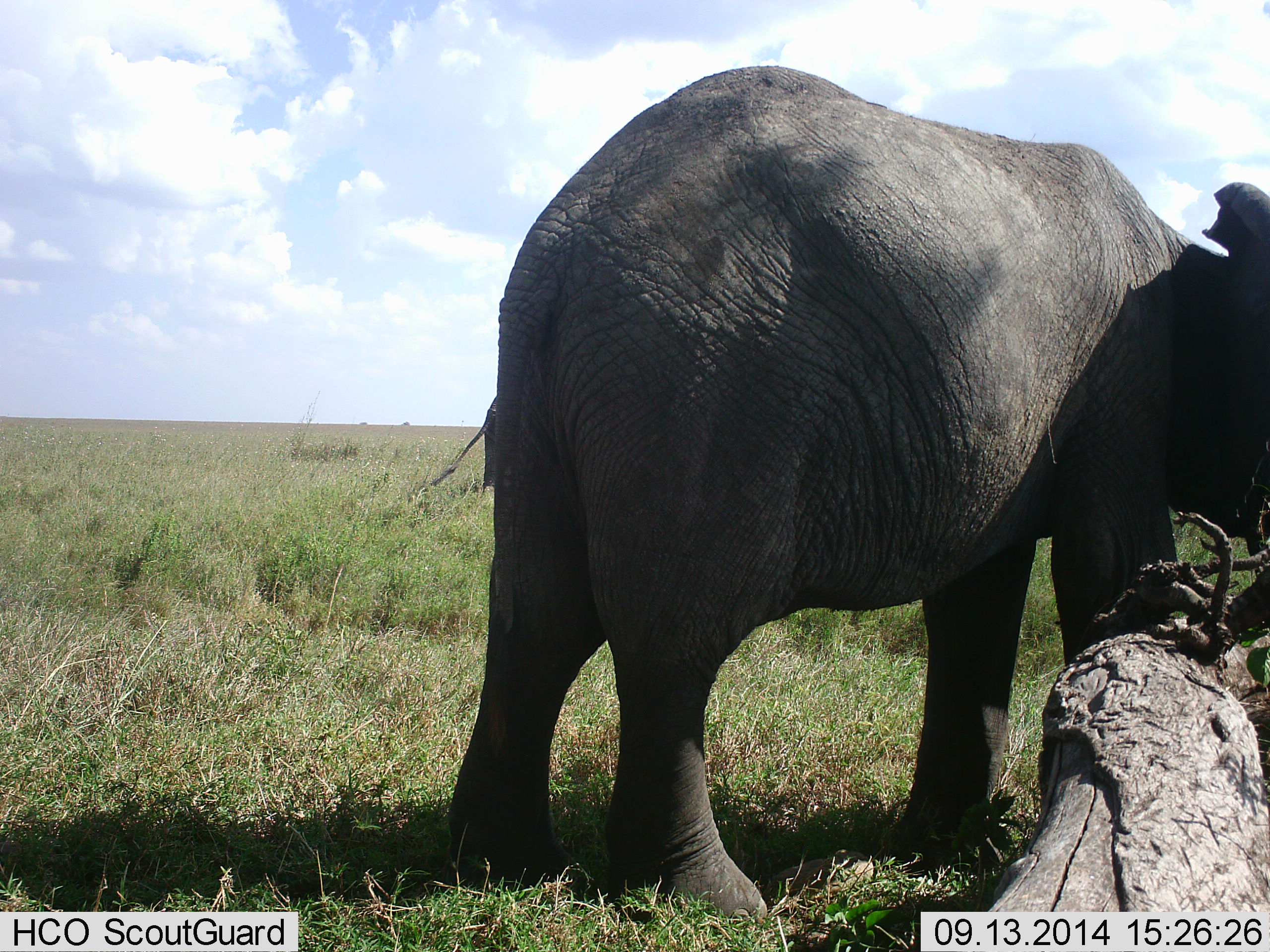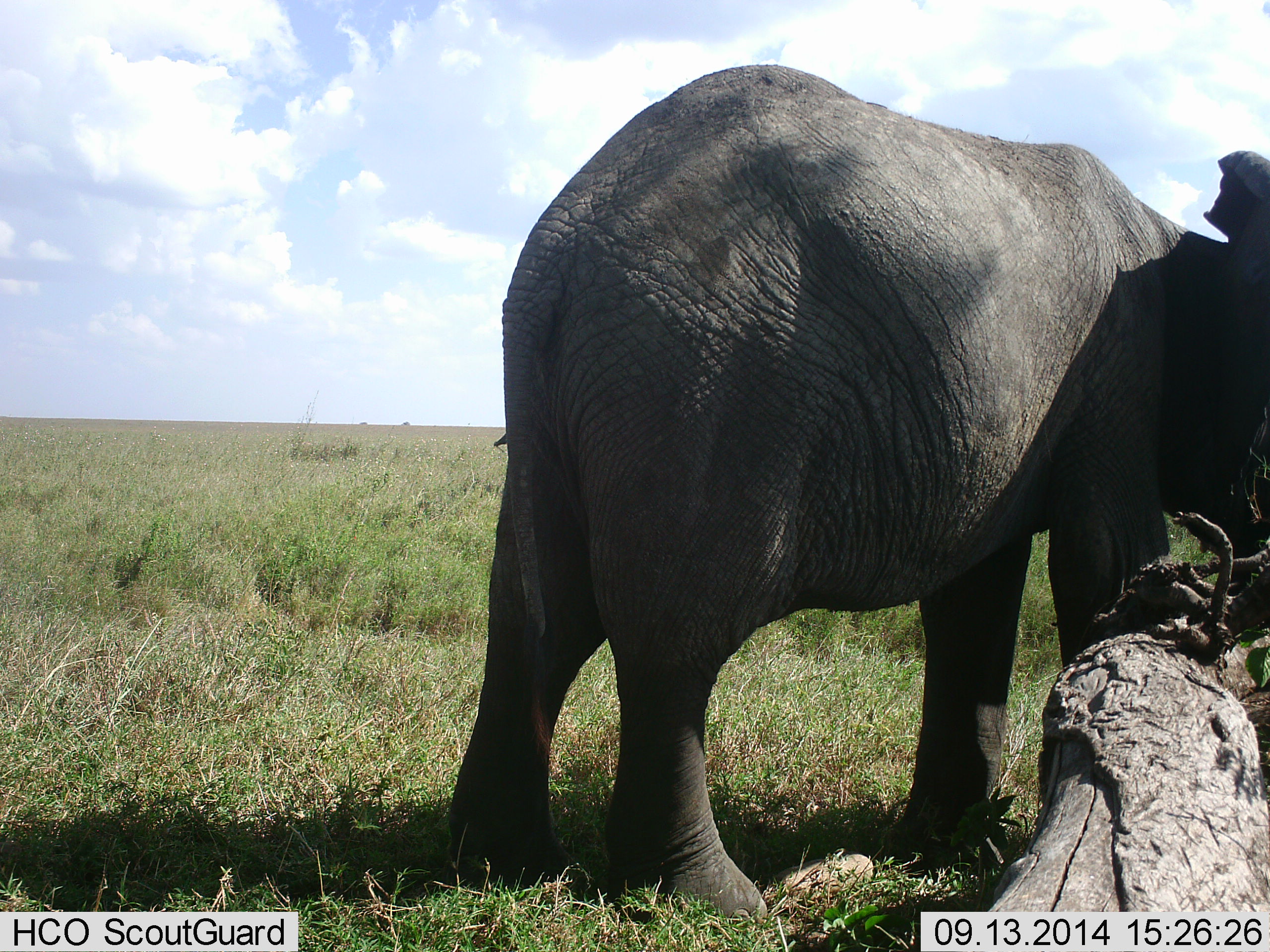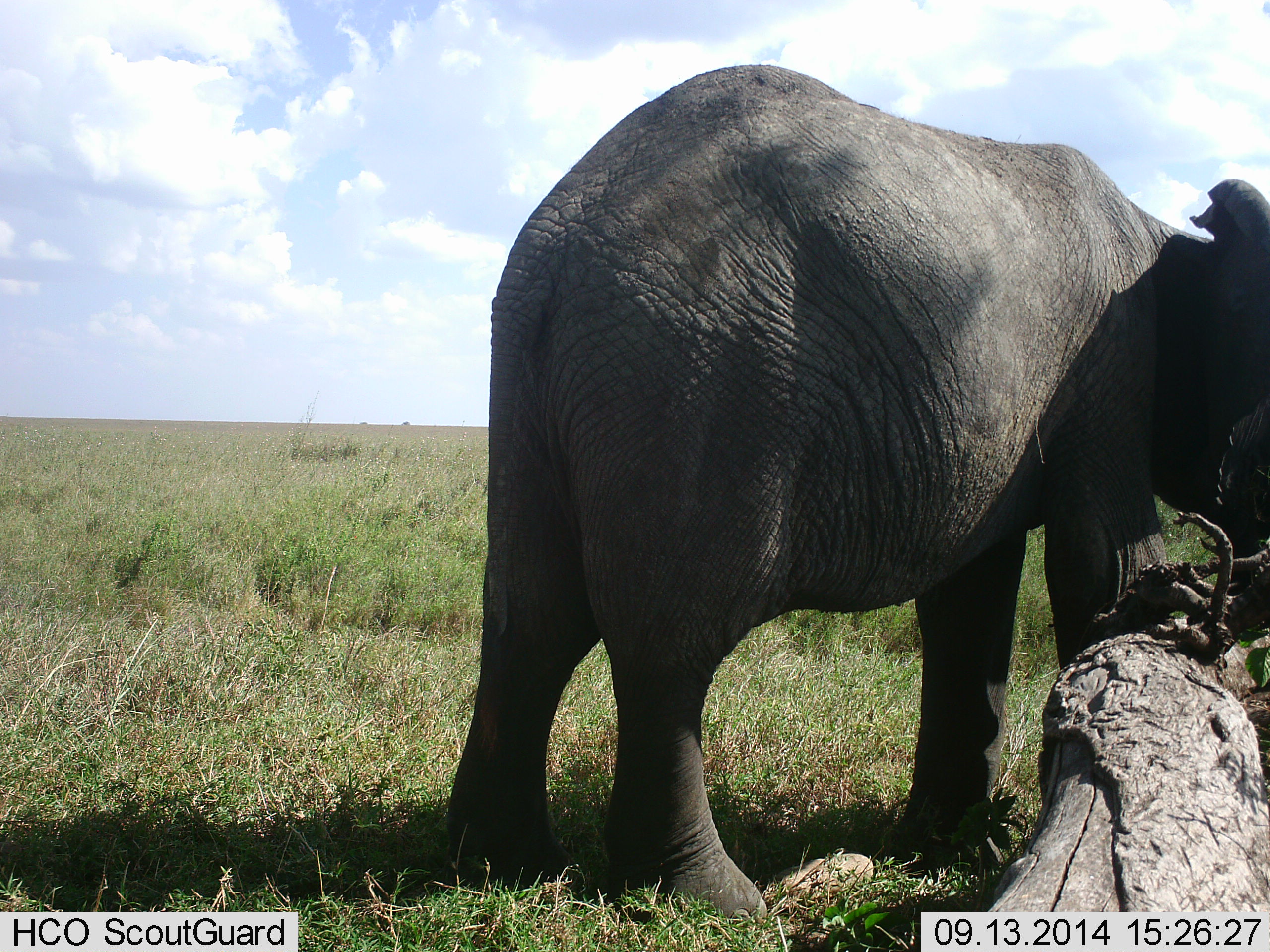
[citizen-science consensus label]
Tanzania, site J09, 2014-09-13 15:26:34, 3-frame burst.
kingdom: Animalia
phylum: Chordata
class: Mammalia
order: Proboscidea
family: Elephantidae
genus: Loxodonta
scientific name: Loxodonta africana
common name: african bush elephant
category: elephant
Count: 1.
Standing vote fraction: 80%.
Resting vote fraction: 0%.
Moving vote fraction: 10%.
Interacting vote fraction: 10%.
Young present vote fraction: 0%.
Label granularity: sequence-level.